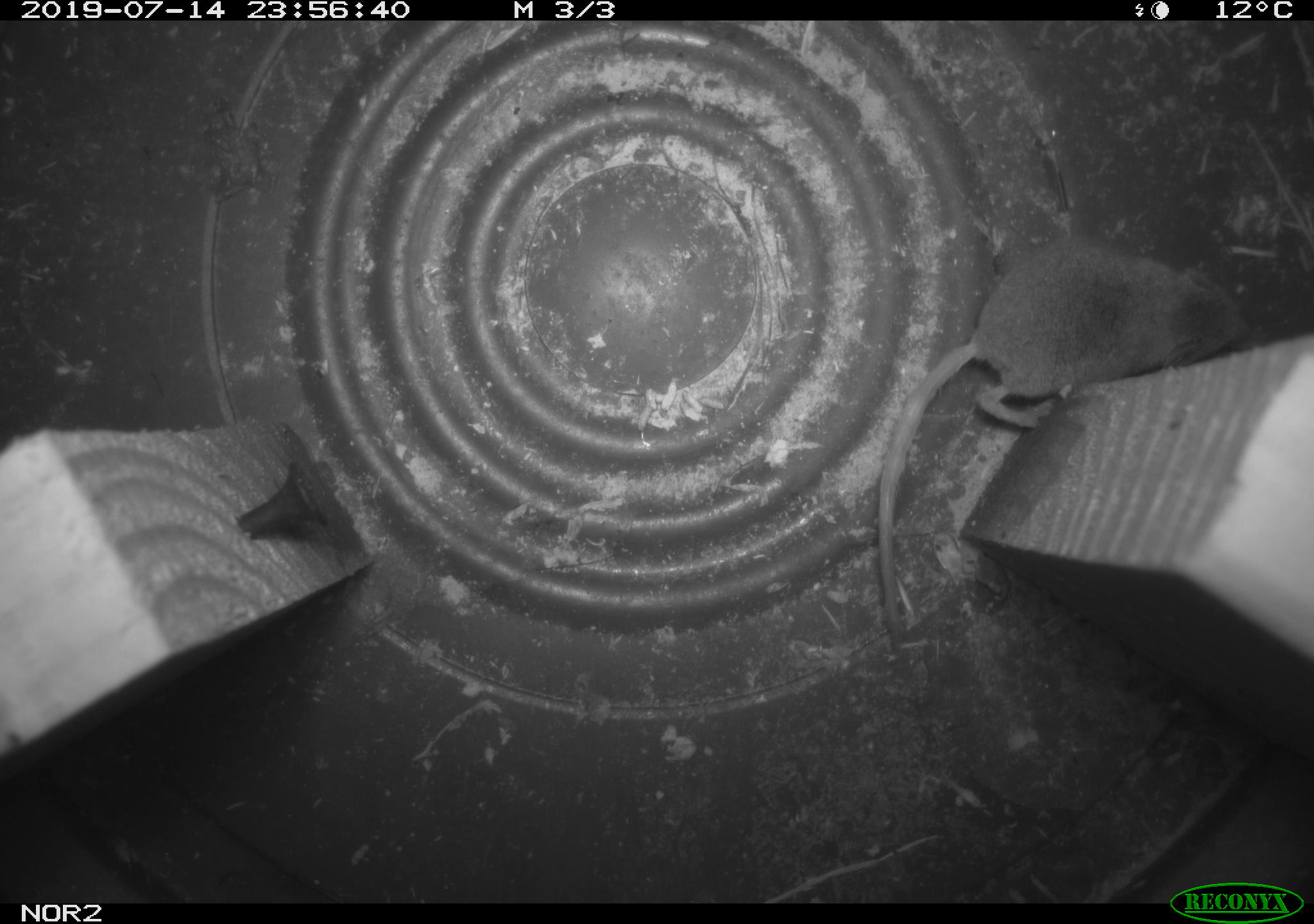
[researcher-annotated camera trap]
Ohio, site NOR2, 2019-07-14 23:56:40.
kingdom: Animalia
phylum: Chordata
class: Mammalia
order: Eulipotyphla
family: Soricidae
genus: Sorex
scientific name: Sorex cinereus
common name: masked shrew